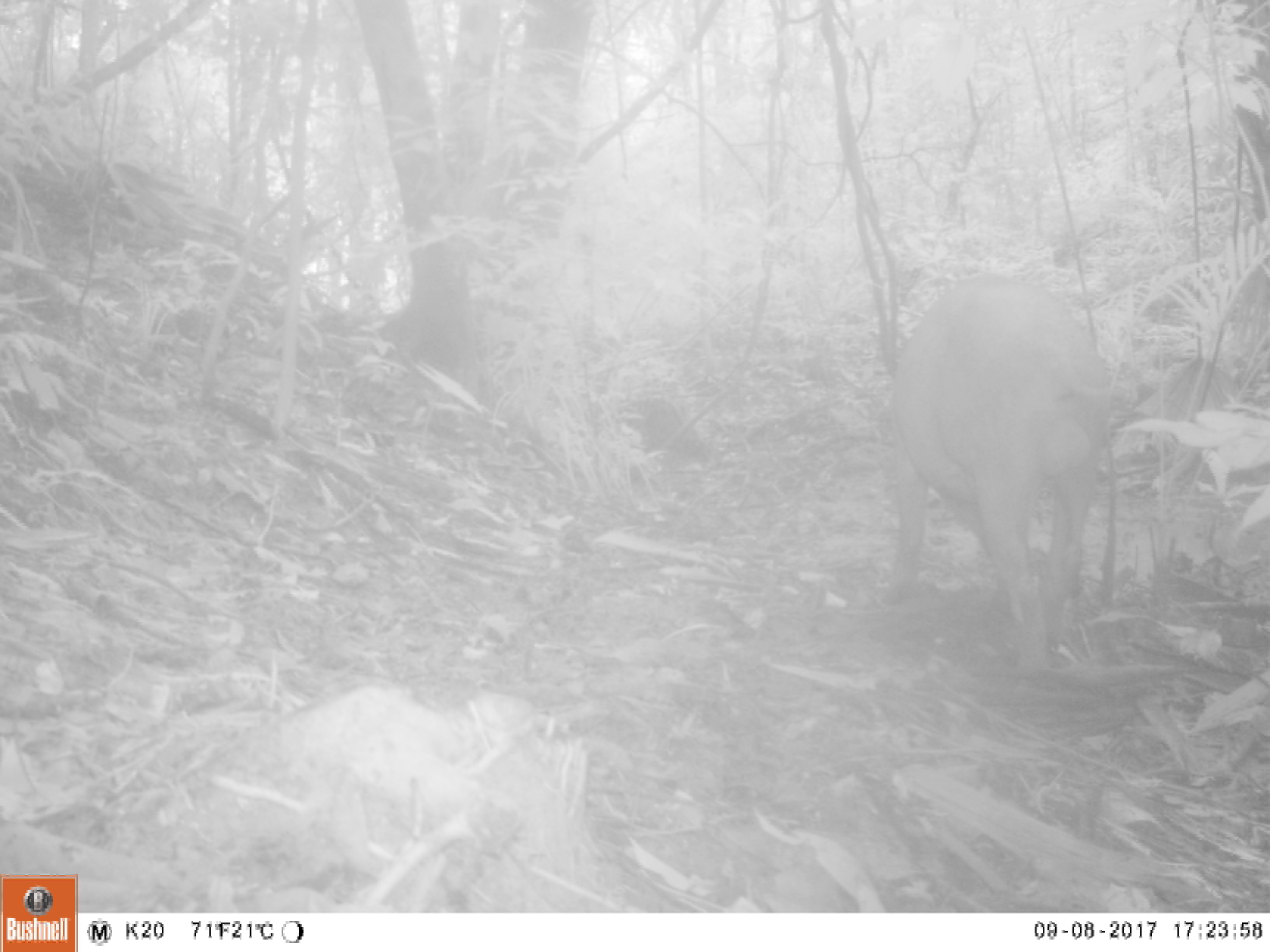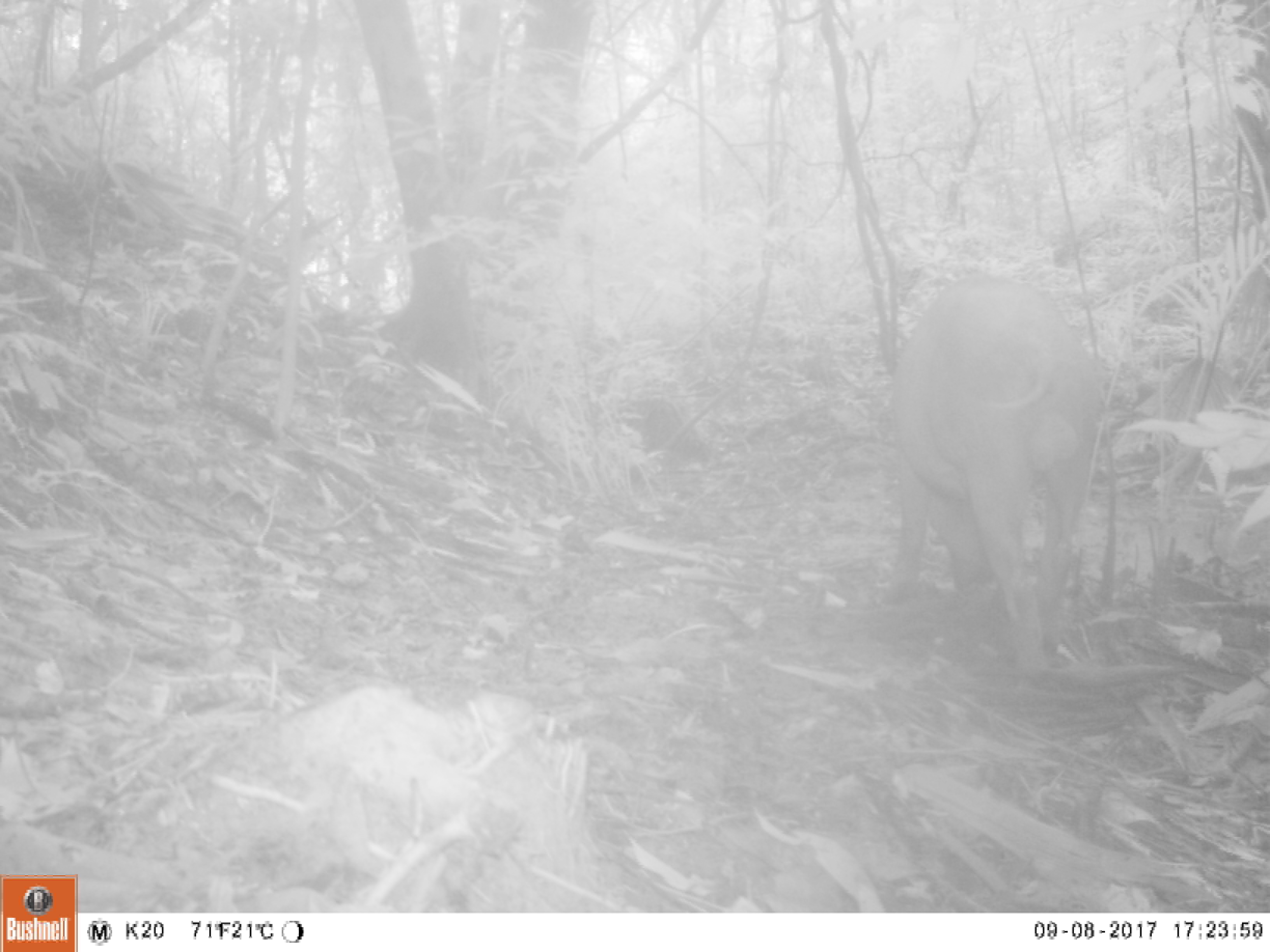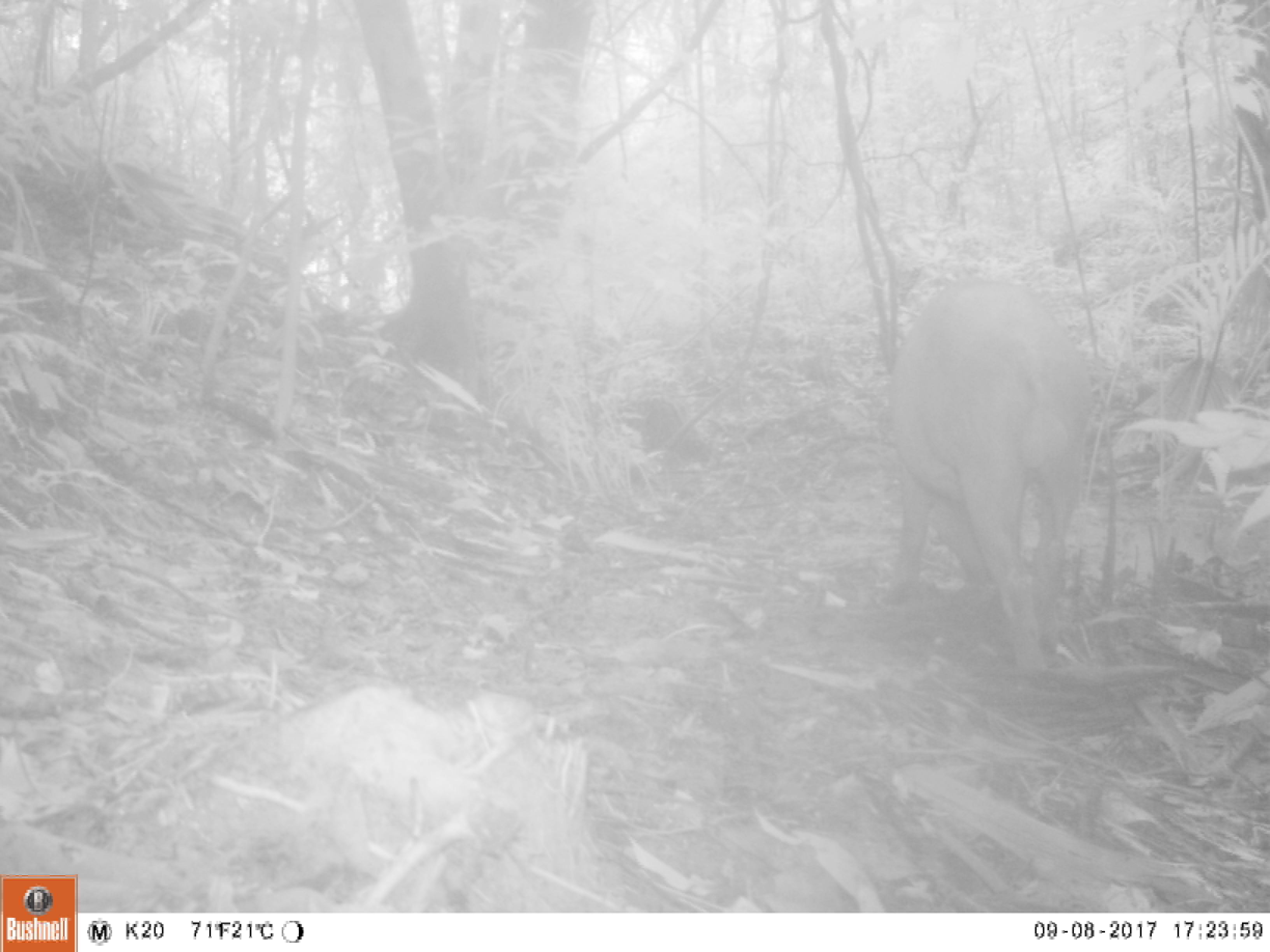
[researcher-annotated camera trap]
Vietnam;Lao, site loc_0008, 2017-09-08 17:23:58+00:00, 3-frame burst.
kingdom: Animalia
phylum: Chordata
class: Mammalia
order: Artiodactyla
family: Suidae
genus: Sus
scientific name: Sus scrofa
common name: eurasian wild pig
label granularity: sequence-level